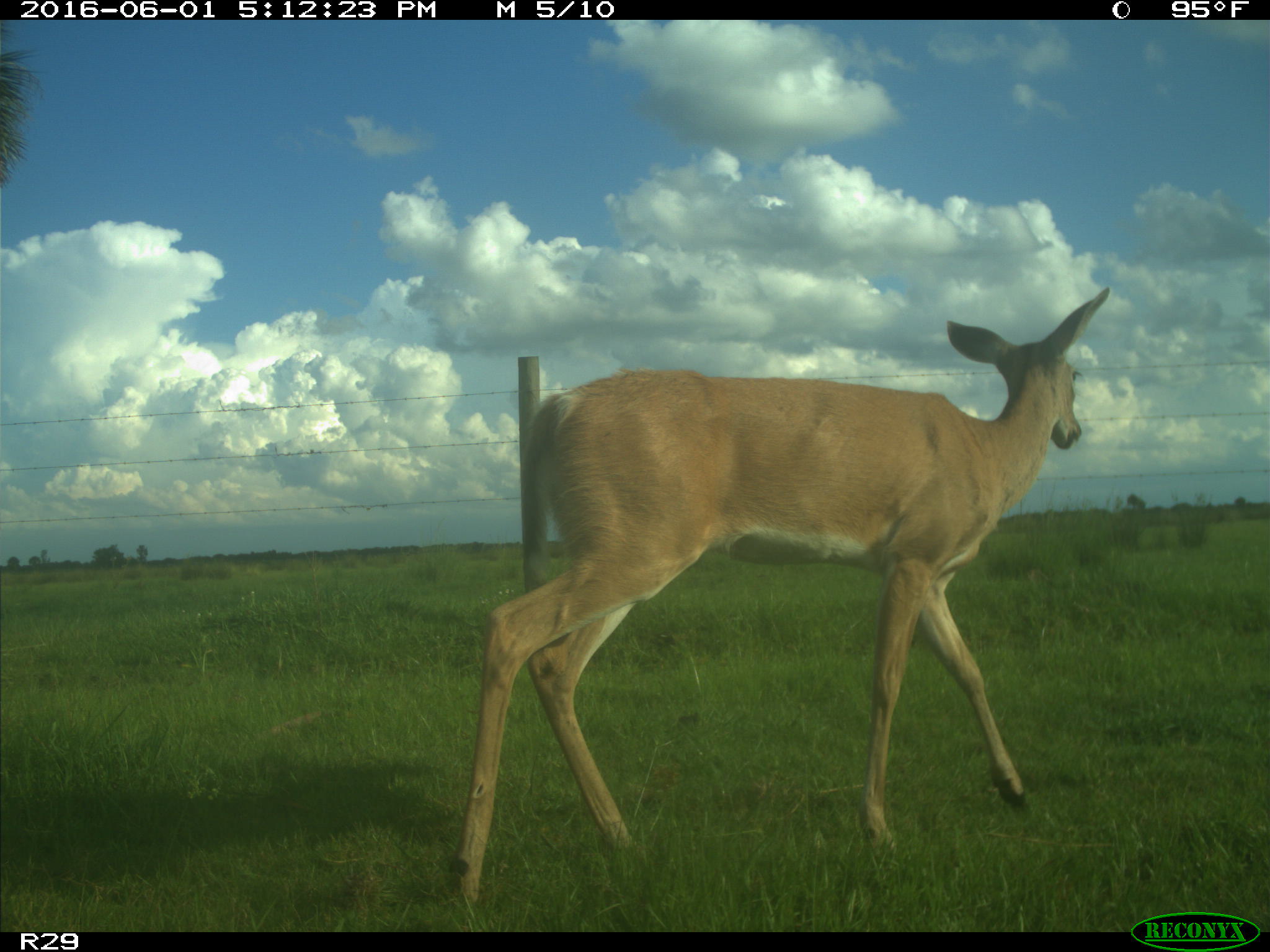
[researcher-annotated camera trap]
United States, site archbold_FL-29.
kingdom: Animalia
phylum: Chordata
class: Mammalia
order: Artiodactyla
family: Cervidae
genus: Odocoileus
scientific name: Odocoileus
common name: deer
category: unidentified deer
Unidentified deer (deer) (Odocoileus).